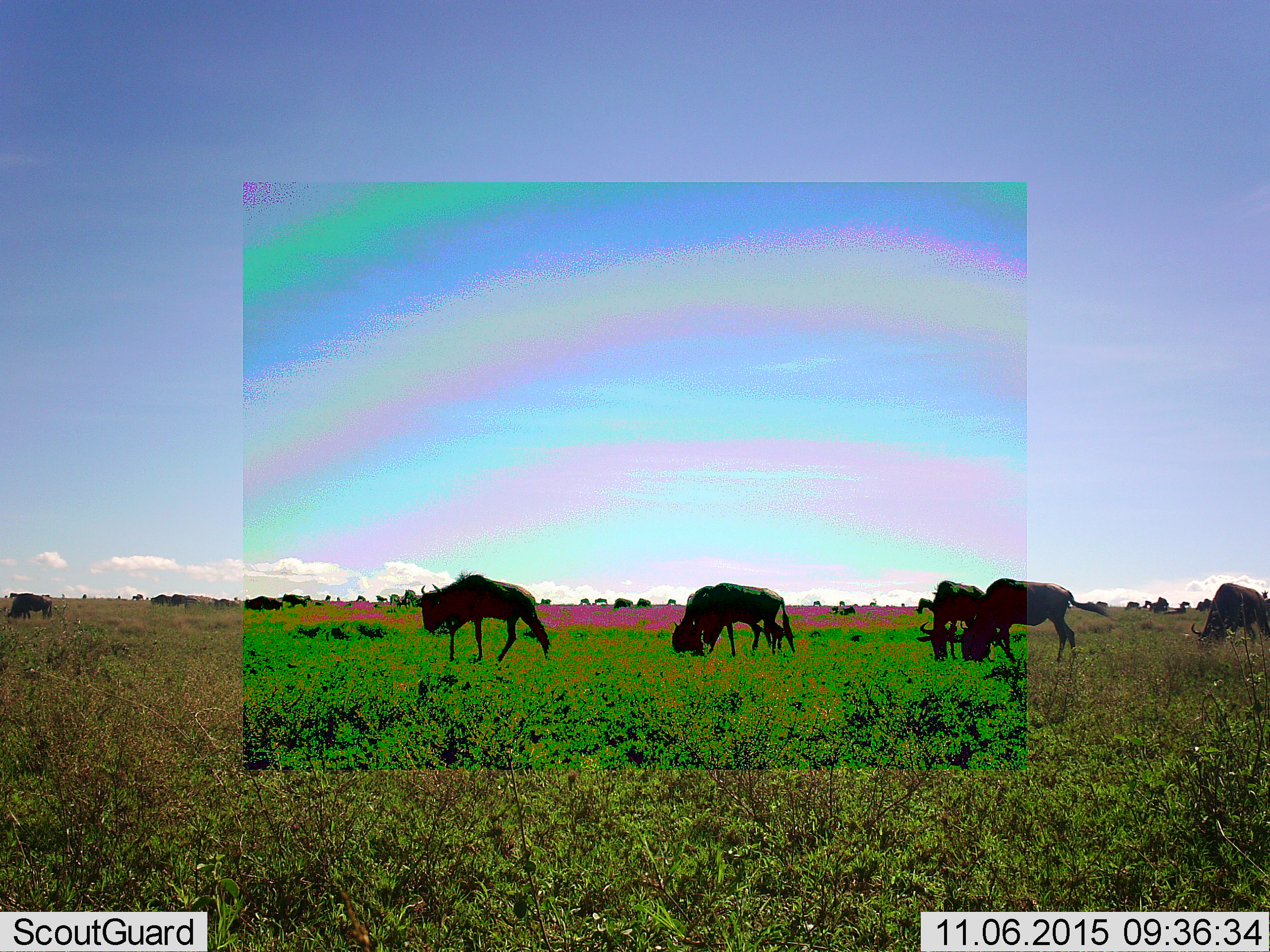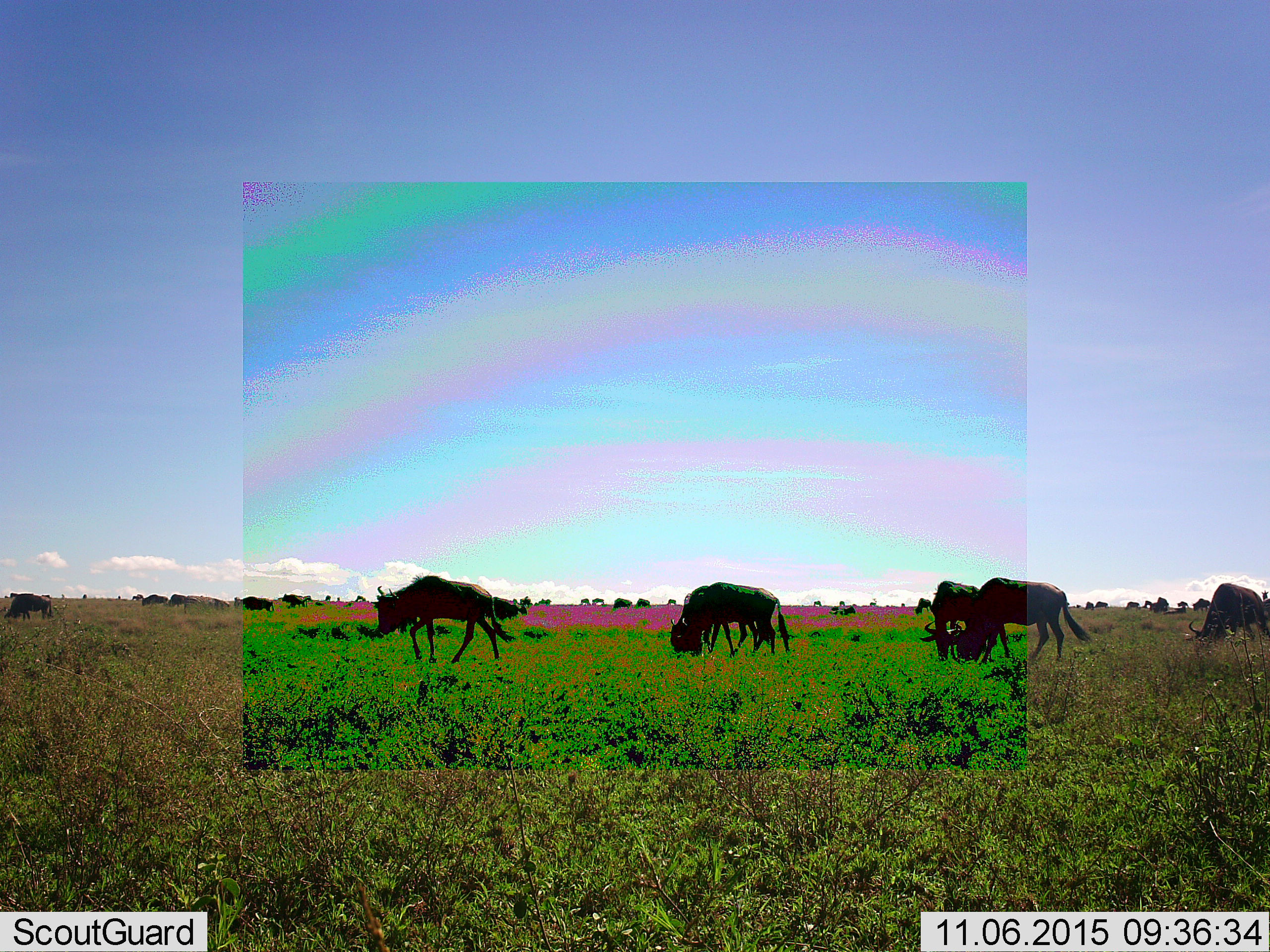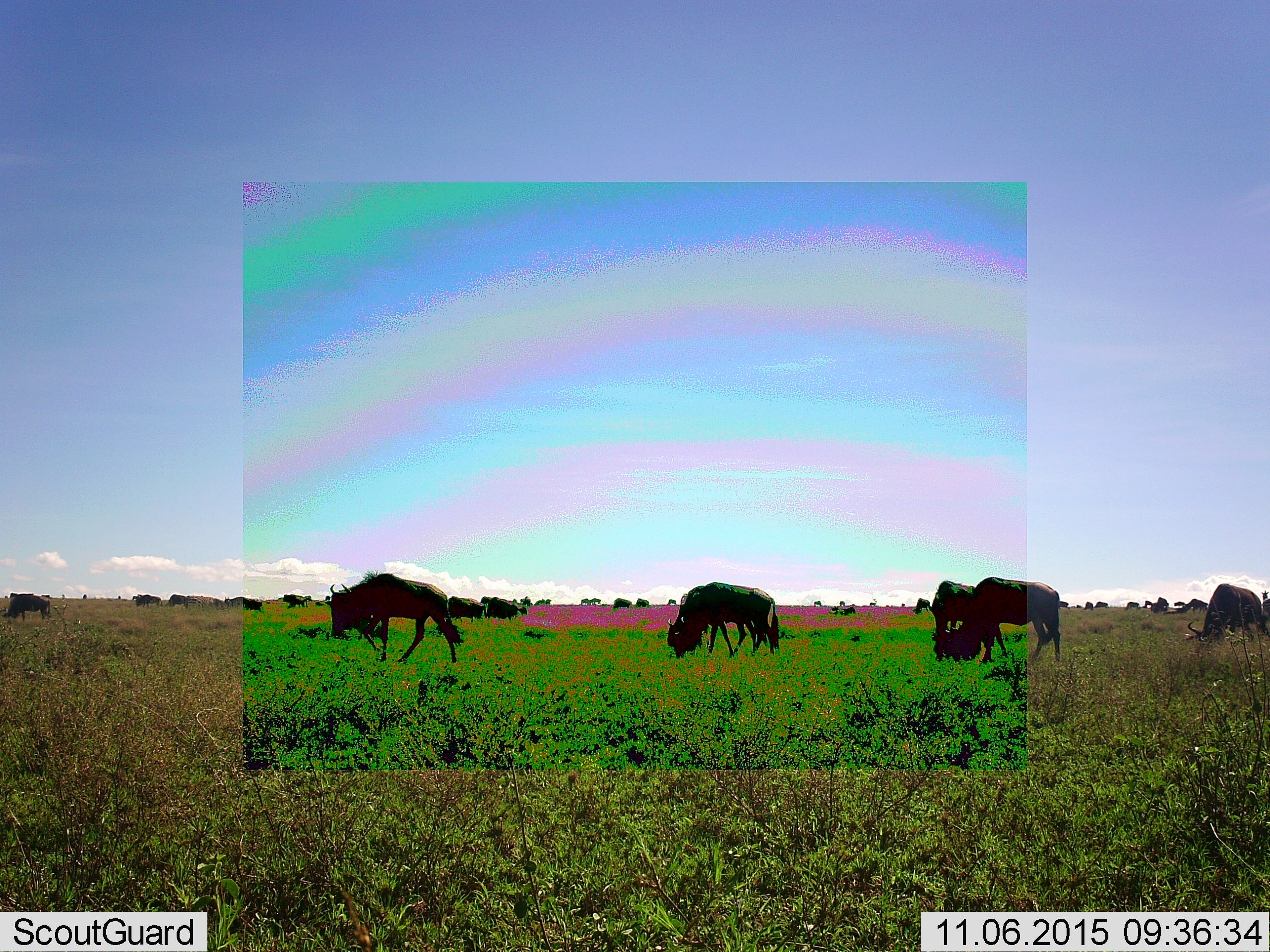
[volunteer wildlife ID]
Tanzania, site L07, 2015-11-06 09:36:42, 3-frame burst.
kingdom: Animalia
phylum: Chordata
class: Mammalia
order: Artiodactyla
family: Bovidae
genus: Connochaetes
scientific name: Connochaetes taurinus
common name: blue wildebeest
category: wildebeest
Wildebeest (blue wildebeest) (Connochaetes taurinus), count 11-50. Behavior (volunteer vote fractions): standing 33%, resting 0%, moving 100%, interacting 0%. Young present (vote fraction): 0%. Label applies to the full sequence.